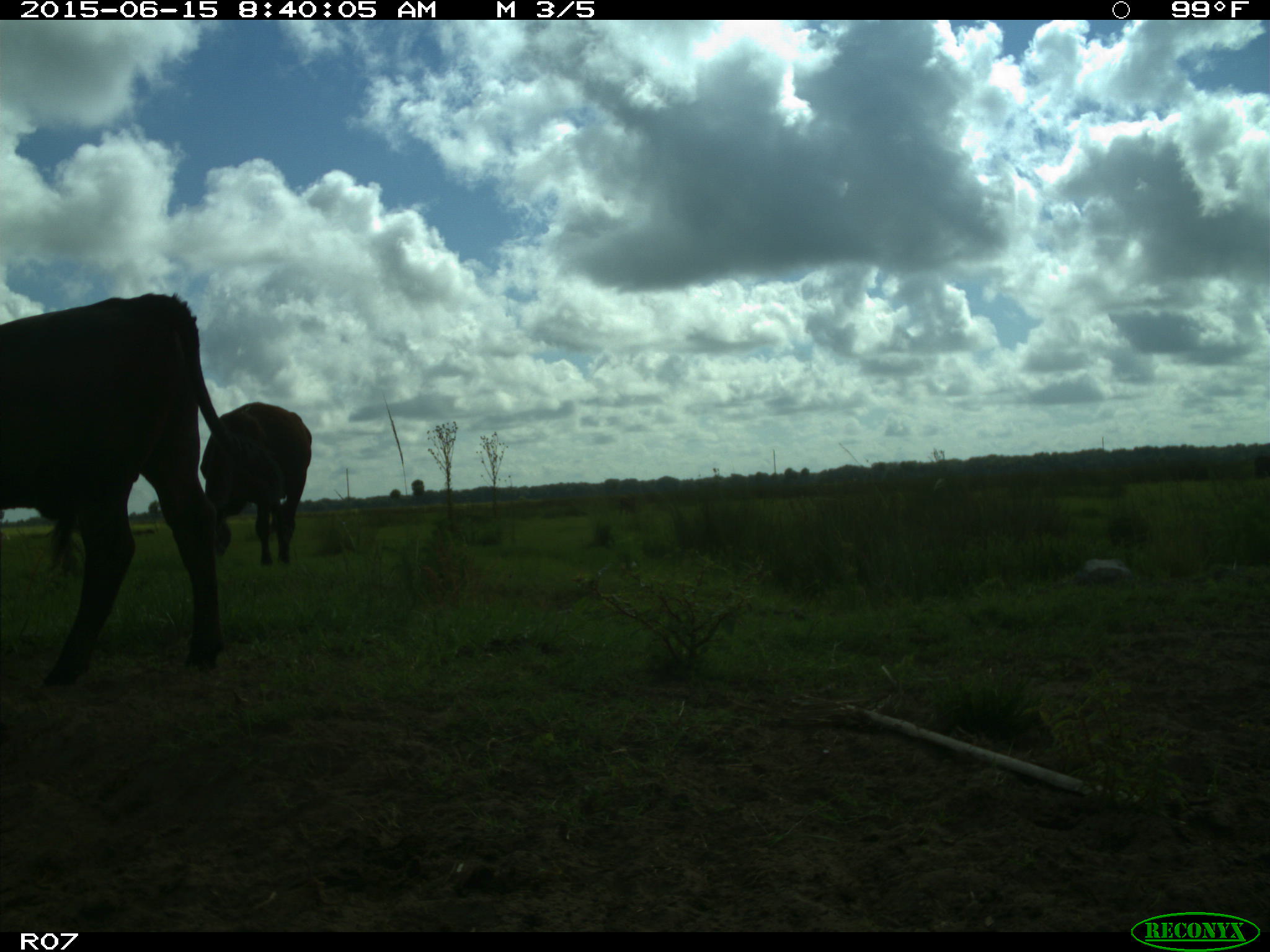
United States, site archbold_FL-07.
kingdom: Animalia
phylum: Chordata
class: Mammalia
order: Artiodactyla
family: Bovidae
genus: Bos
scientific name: Bos taurus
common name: domestic cow